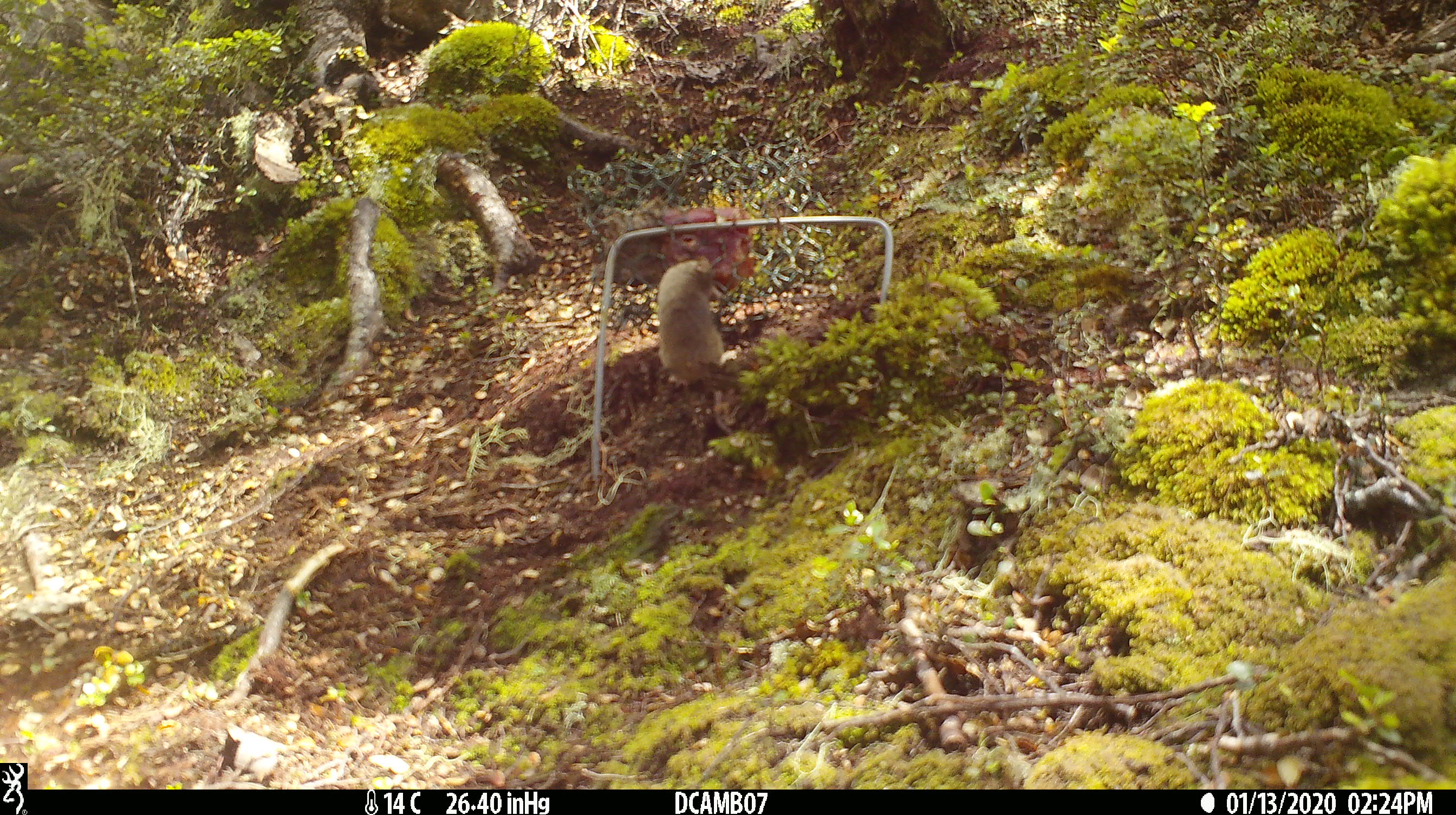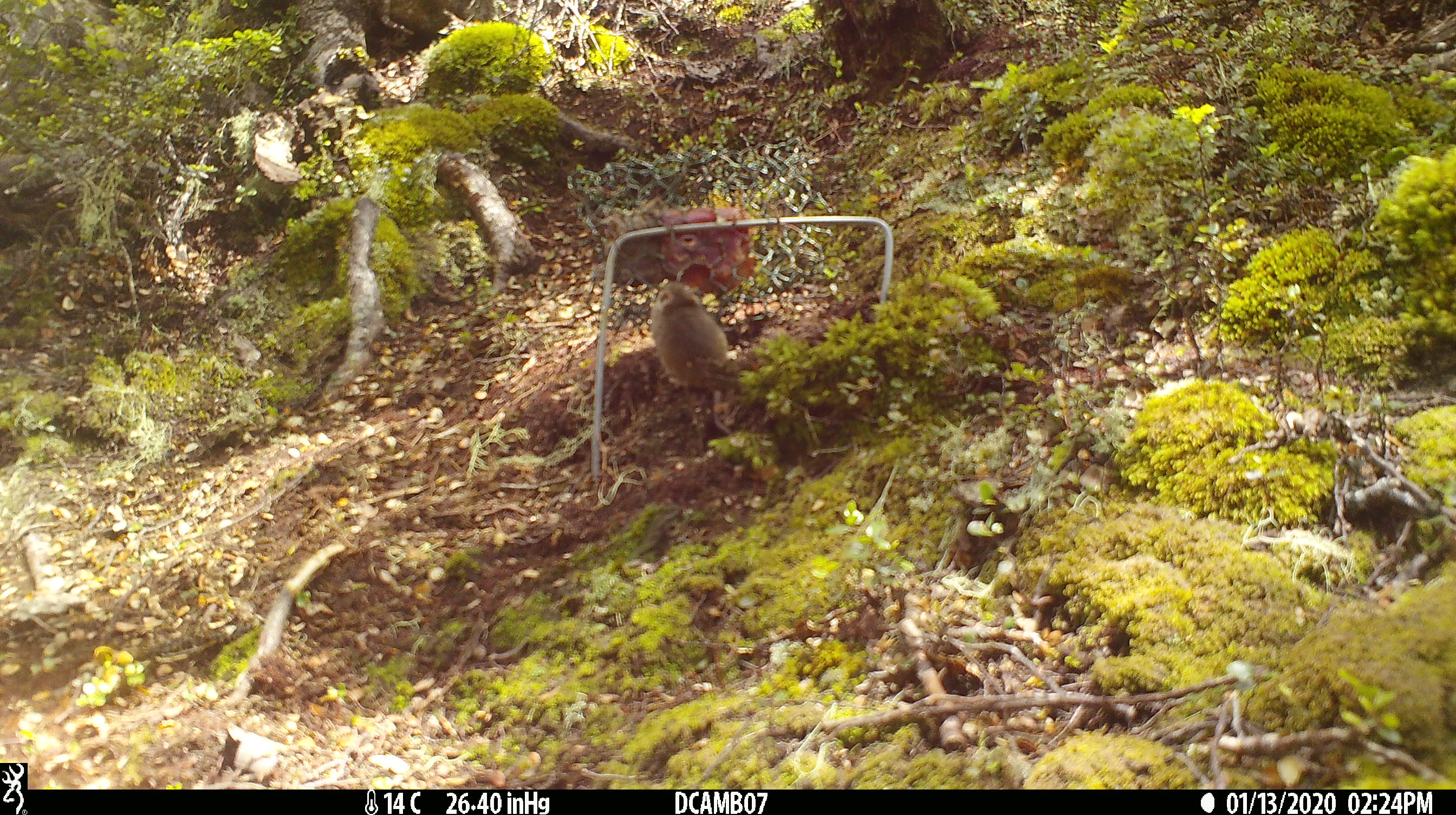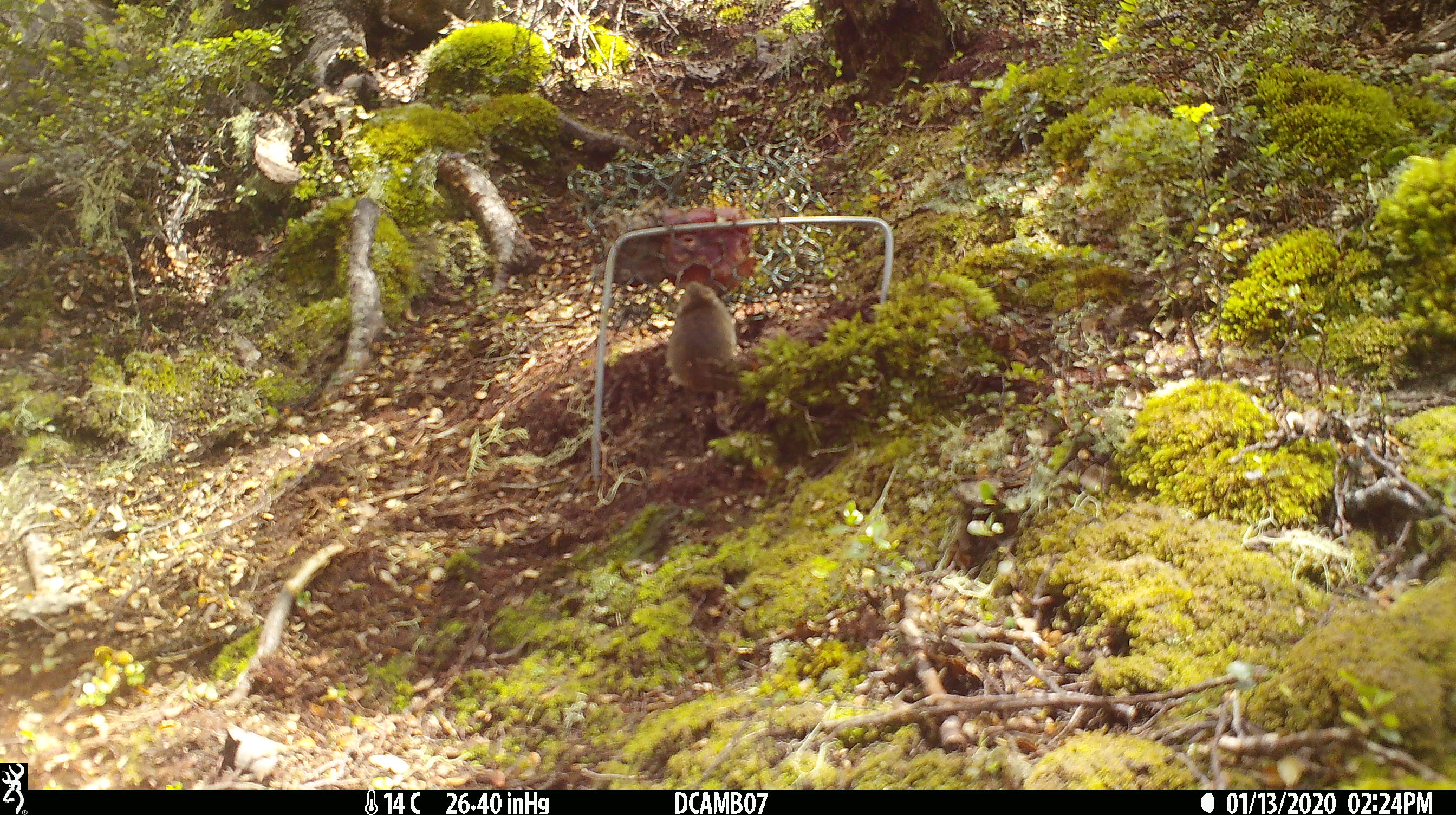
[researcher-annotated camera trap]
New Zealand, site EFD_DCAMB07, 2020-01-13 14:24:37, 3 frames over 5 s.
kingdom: Animalia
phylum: Chordata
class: Mammalia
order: Rodentia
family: Muridae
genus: Mus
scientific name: Mus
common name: mouse